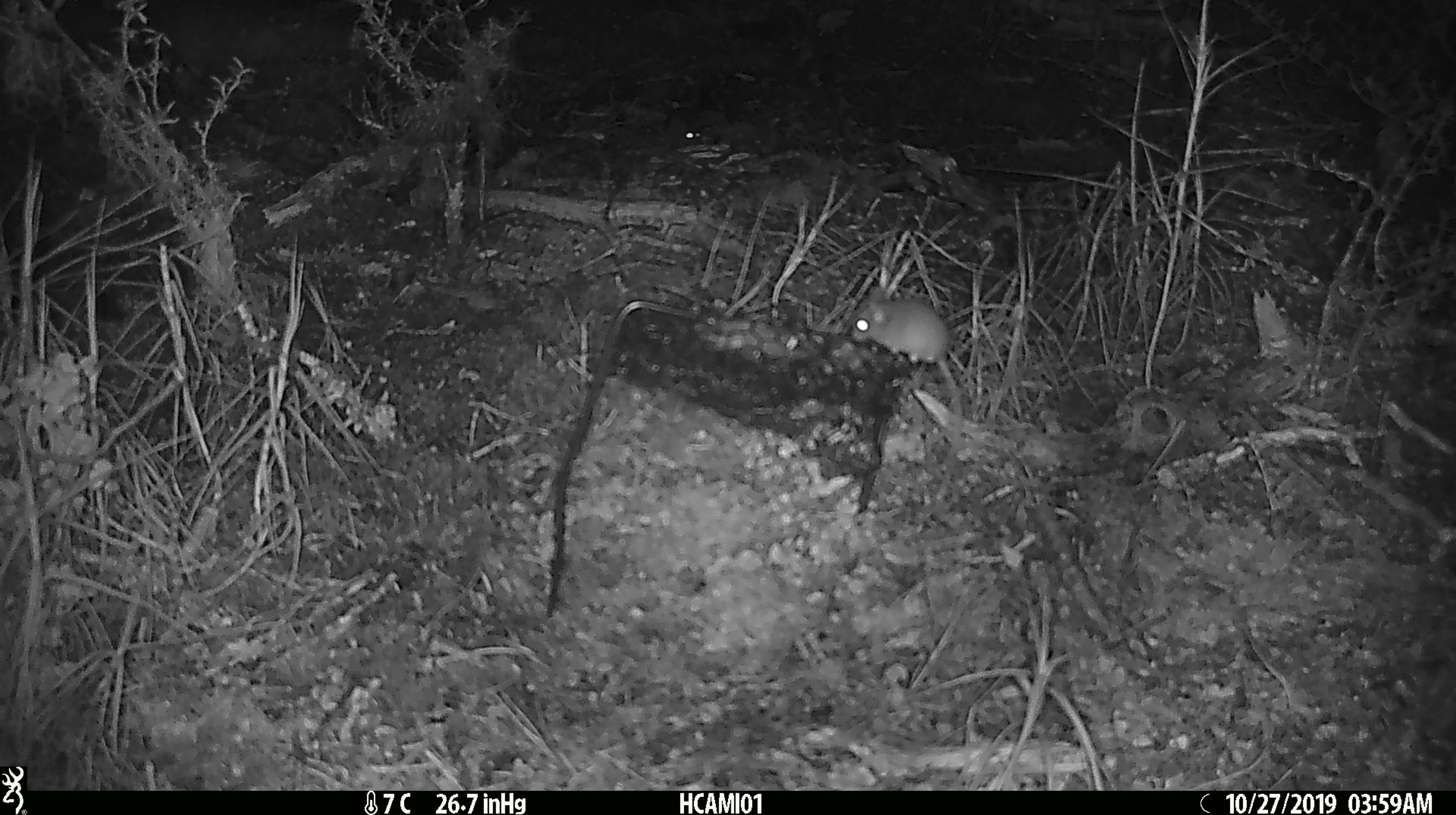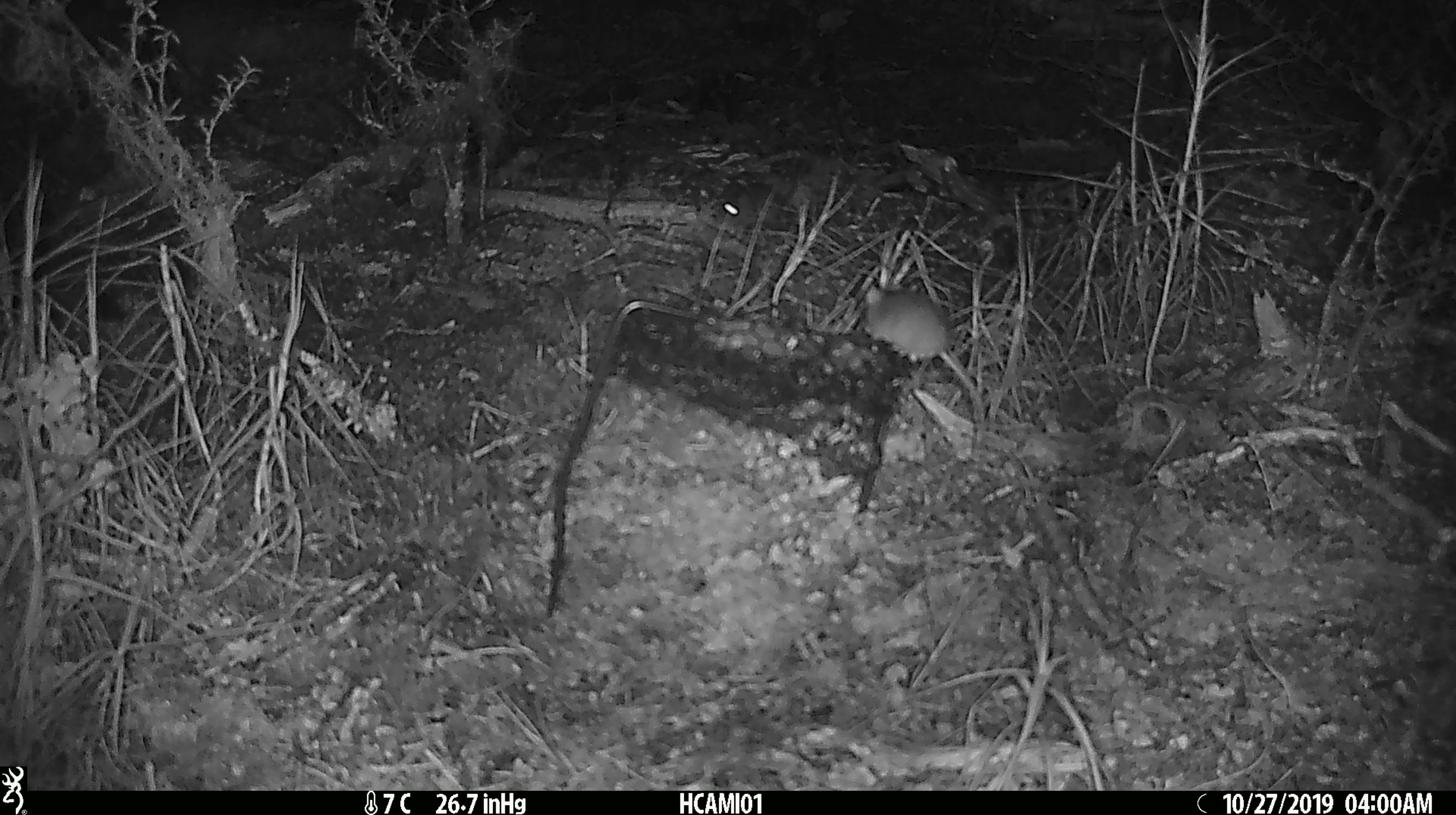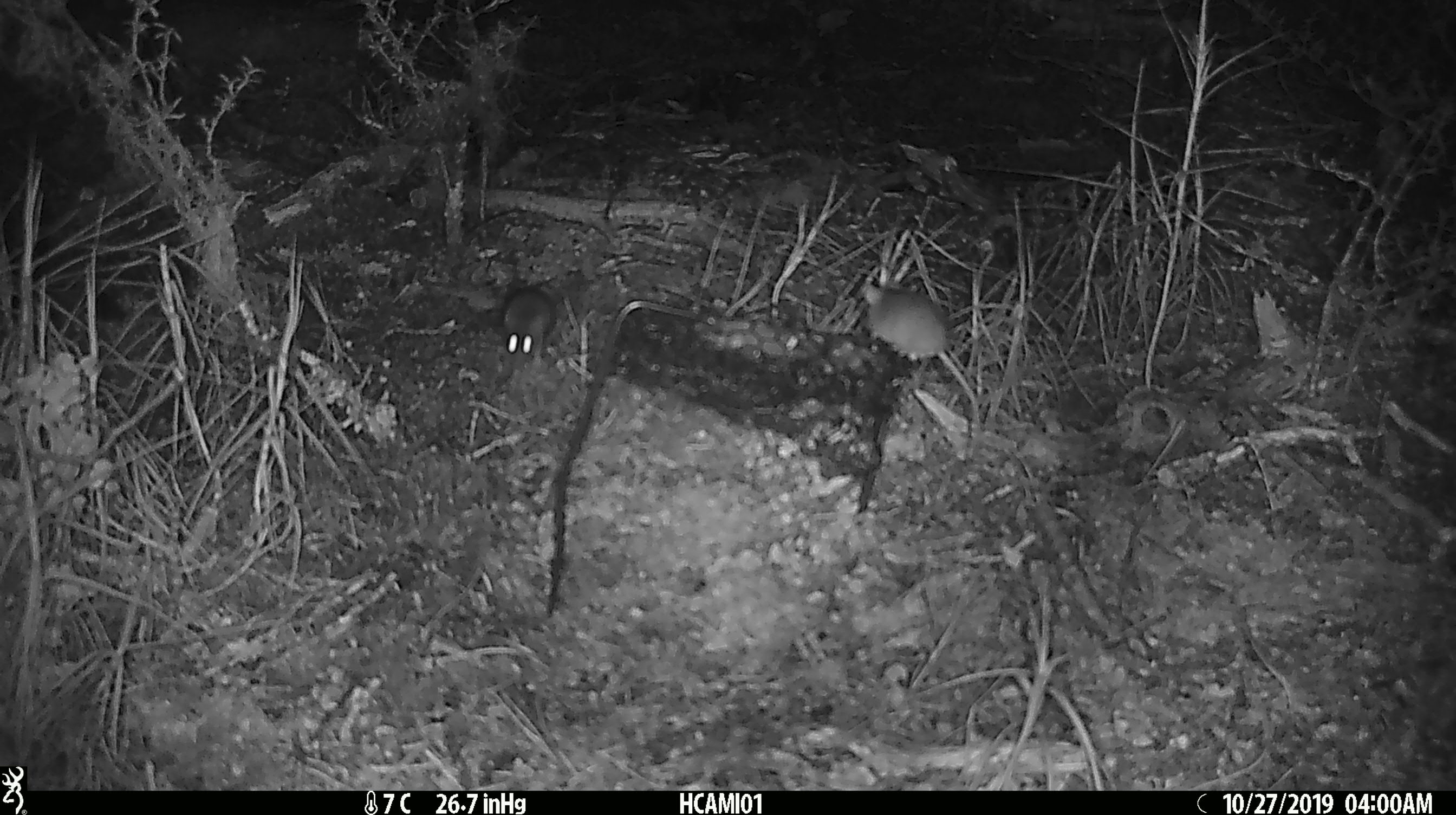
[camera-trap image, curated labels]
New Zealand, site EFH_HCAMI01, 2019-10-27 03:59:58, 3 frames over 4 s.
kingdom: Animalia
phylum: Chordata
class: Mammalia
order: Rodentia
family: Muridae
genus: Mus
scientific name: Mus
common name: mouse